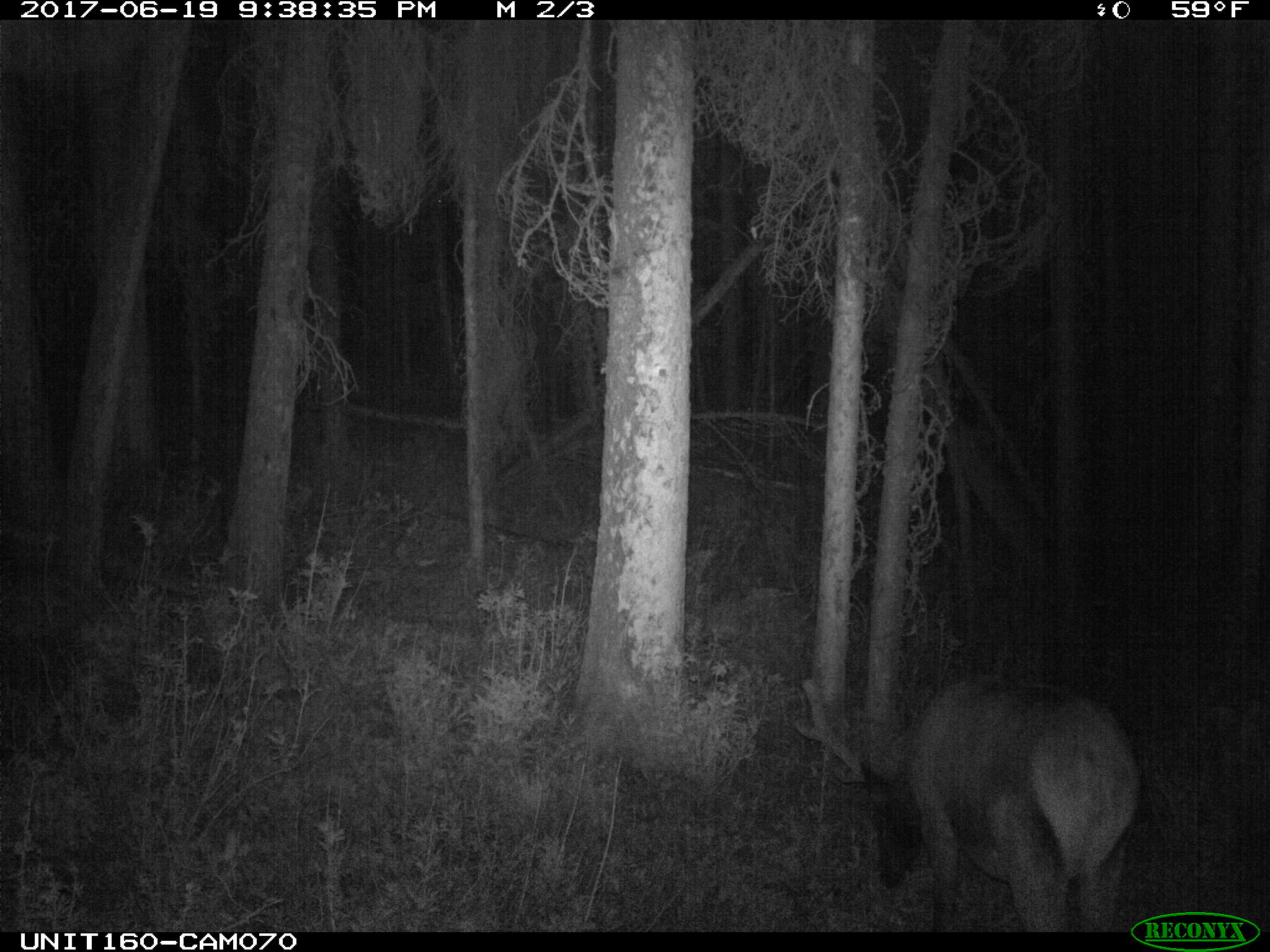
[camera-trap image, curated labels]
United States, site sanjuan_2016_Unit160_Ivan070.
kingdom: Animalia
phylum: Chordata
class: Mammalia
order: Artiodactyla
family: Cervidae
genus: Cervus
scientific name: Cervus elaphus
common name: red deer